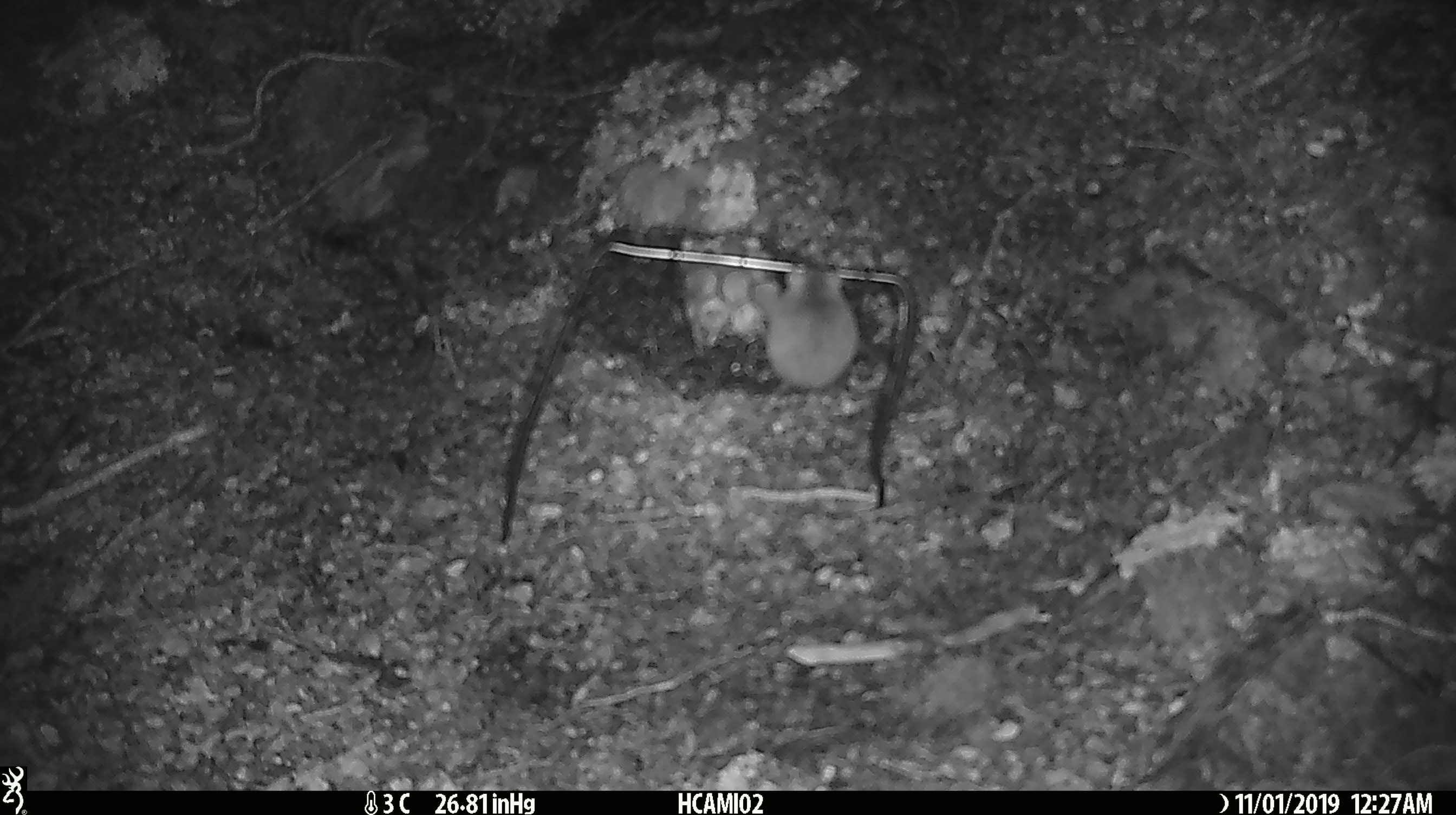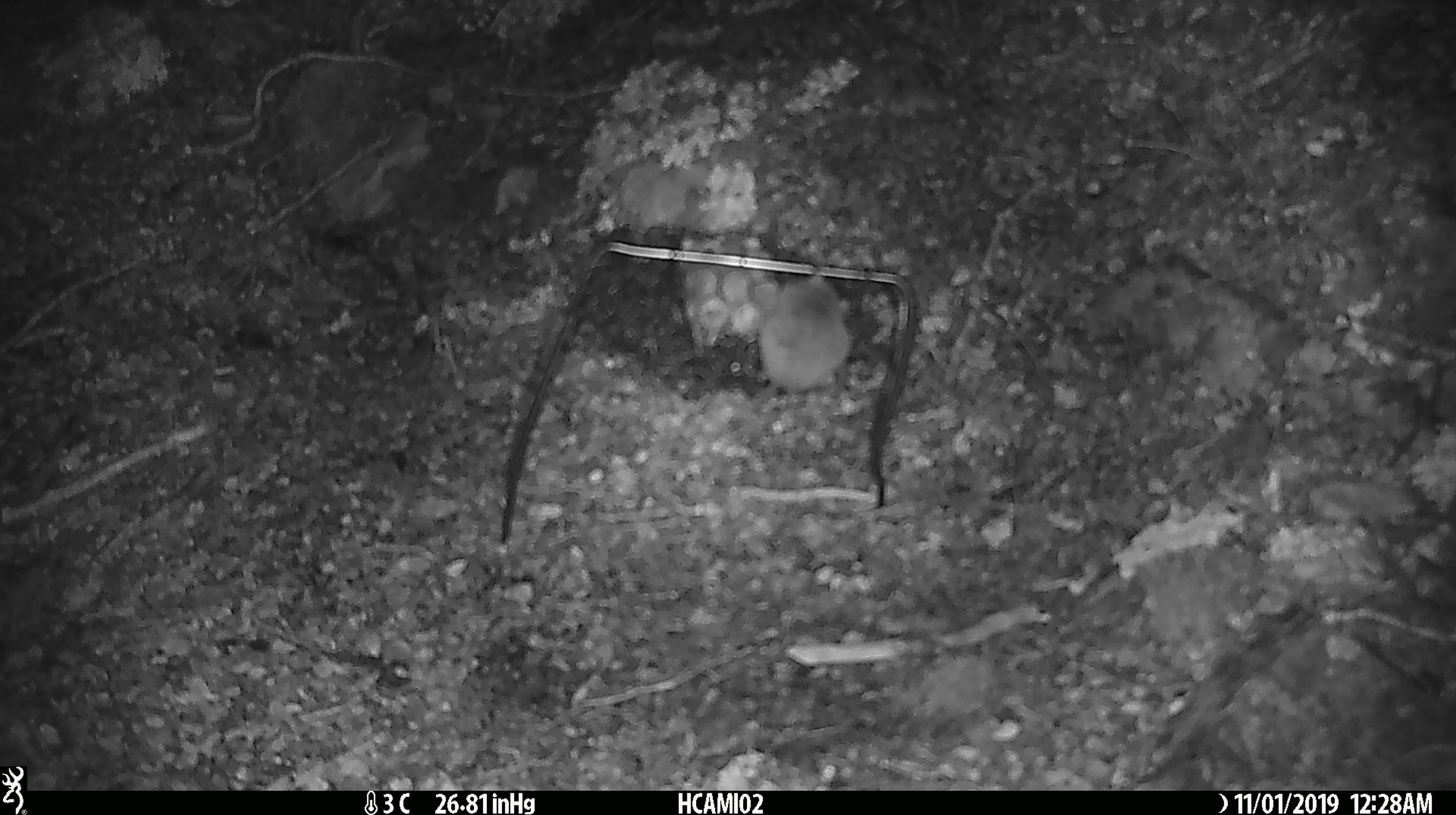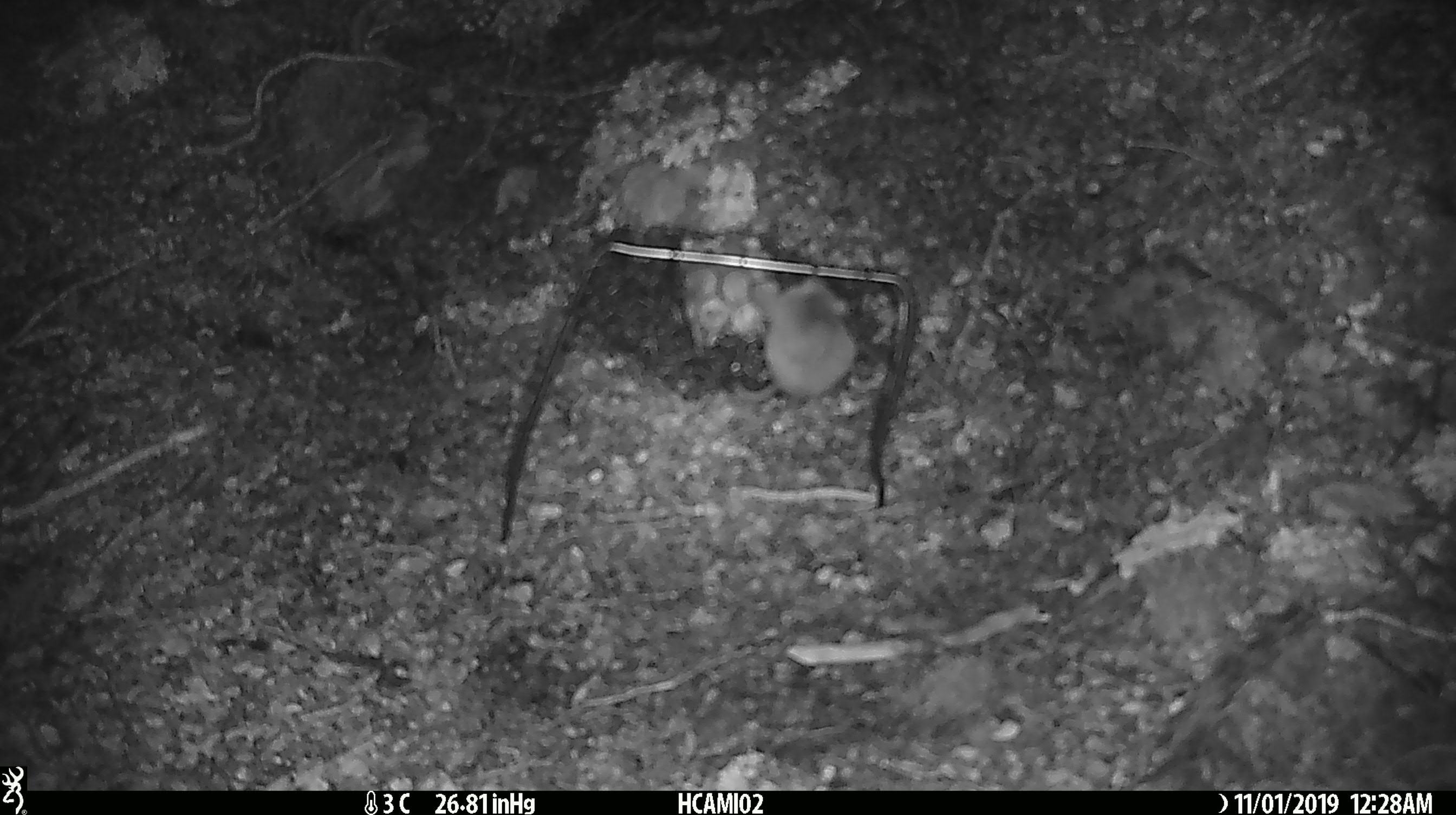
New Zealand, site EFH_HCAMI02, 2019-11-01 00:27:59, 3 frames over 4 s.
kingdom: Animalia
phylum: Chordata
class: Mammalia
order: Rodentia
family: Muridae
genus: Mus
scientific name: Mus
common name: mouse